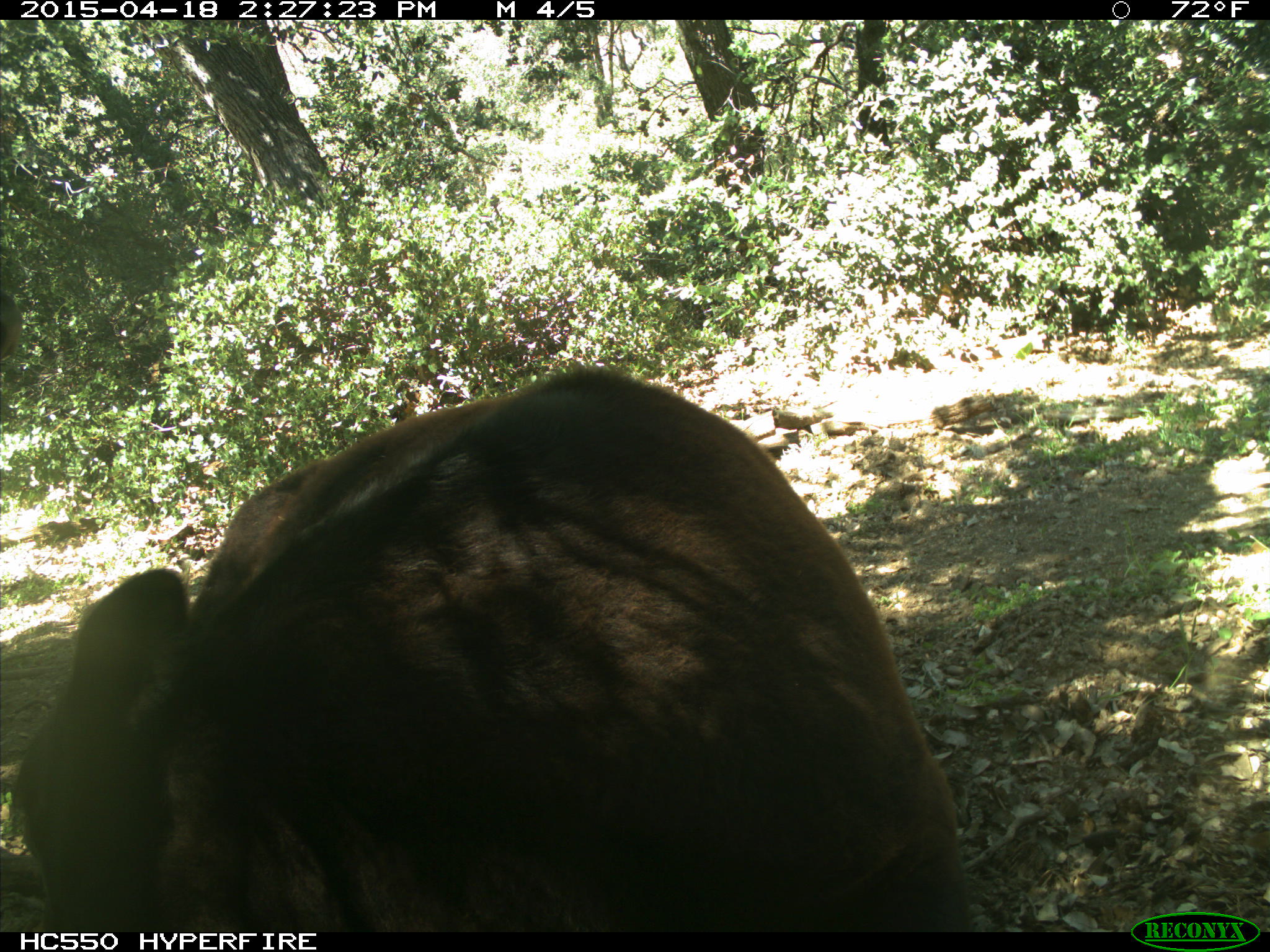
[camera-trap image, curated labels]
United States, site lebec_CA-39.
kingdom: Animalia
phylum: Chordata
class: Mammalia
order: Artiodactyla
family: Bovidae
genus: Bos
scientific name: Bos taurus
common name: domestic cow